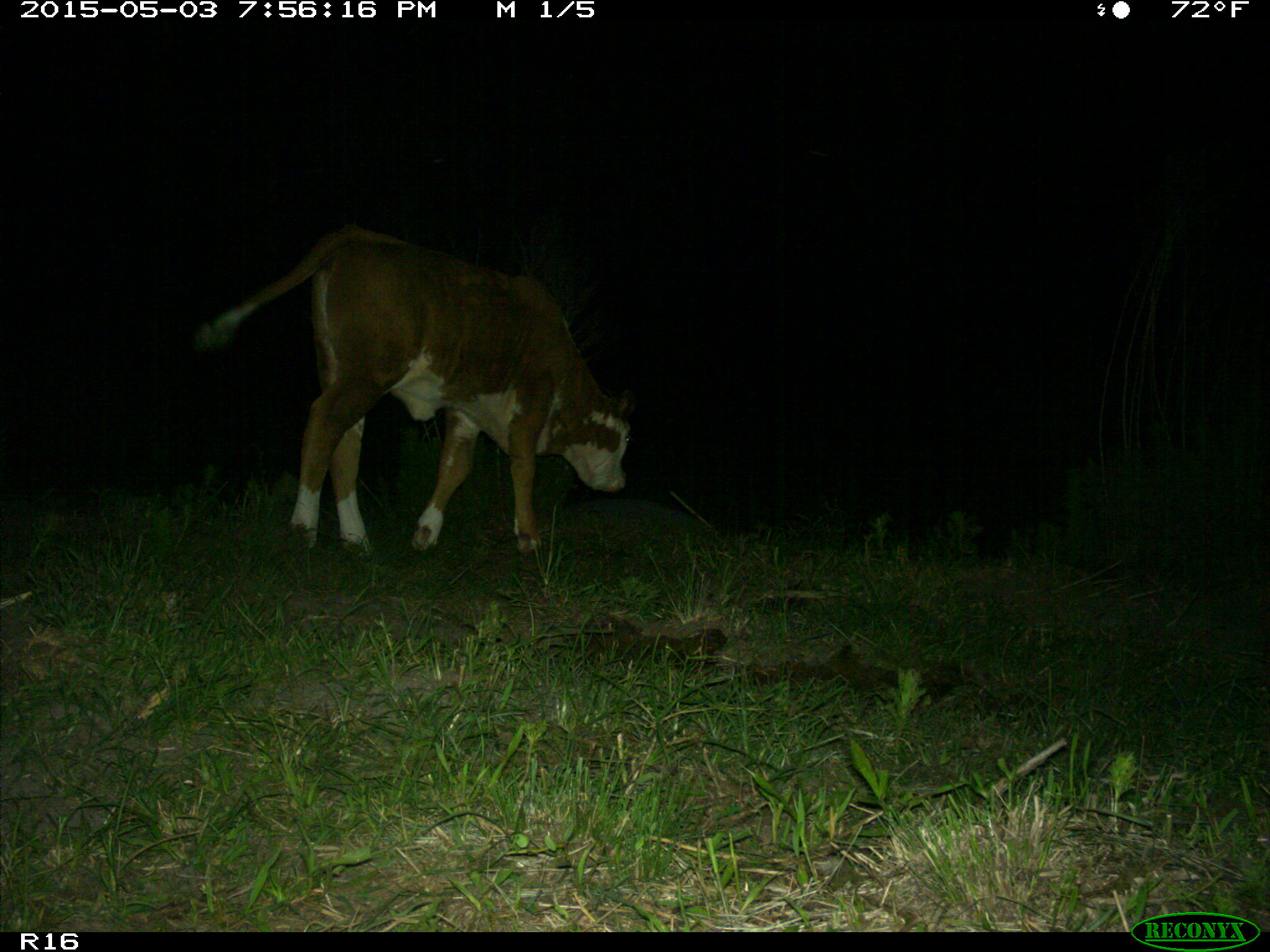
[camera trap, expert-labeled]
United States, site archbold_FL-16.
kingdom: Animalia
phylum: Chordata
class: Mammalia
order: Artiodactyla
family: Bovidae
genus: Bos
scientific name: Bos taurus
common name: domestic cow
Bos taurus (domestic cow).